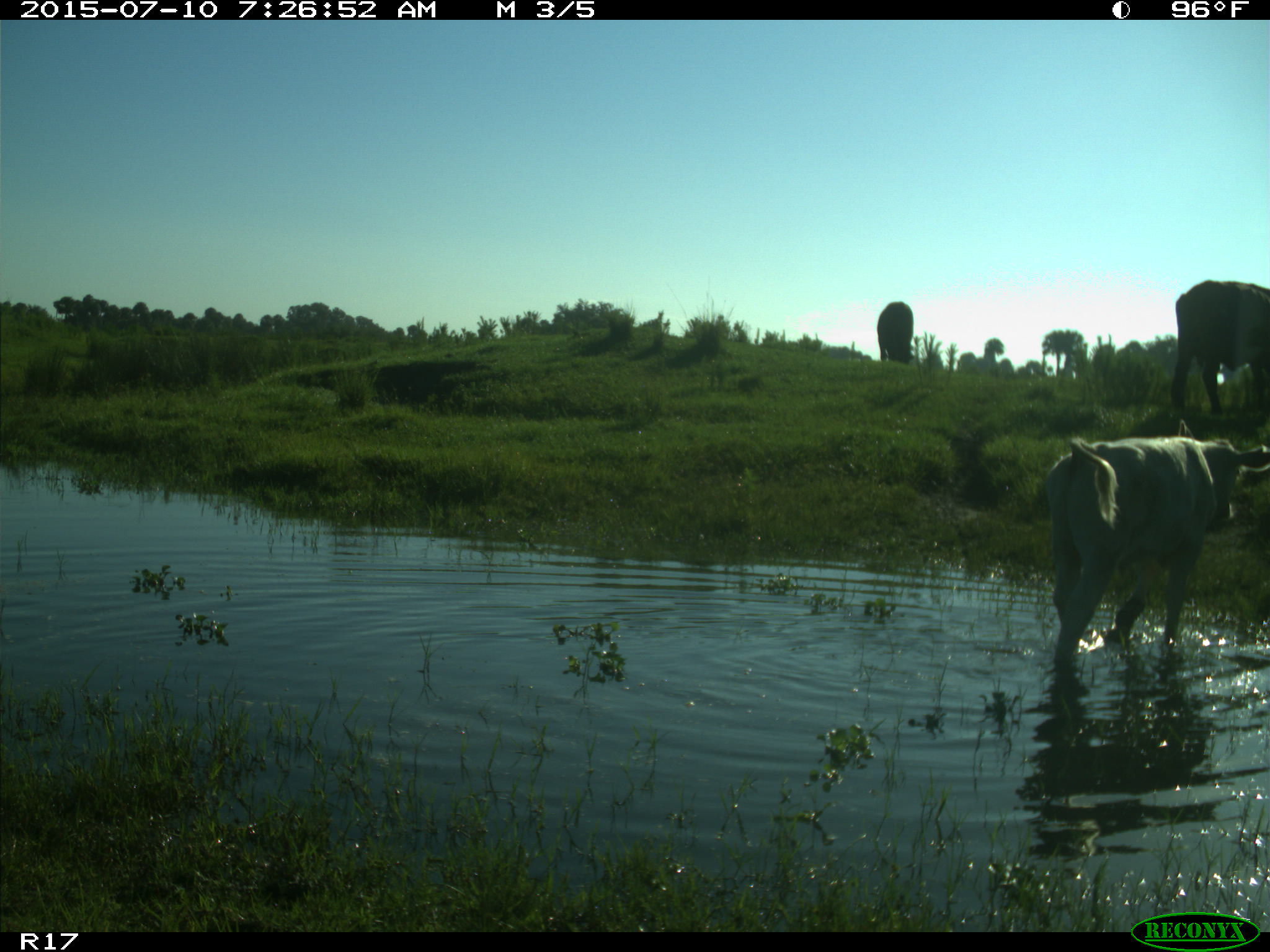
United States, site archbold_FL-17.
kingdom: Animalia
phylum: Chordata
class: Mammalia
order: Artiodactyla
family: Bovidae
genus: Bos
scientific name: Bos taurus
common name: domestic cow